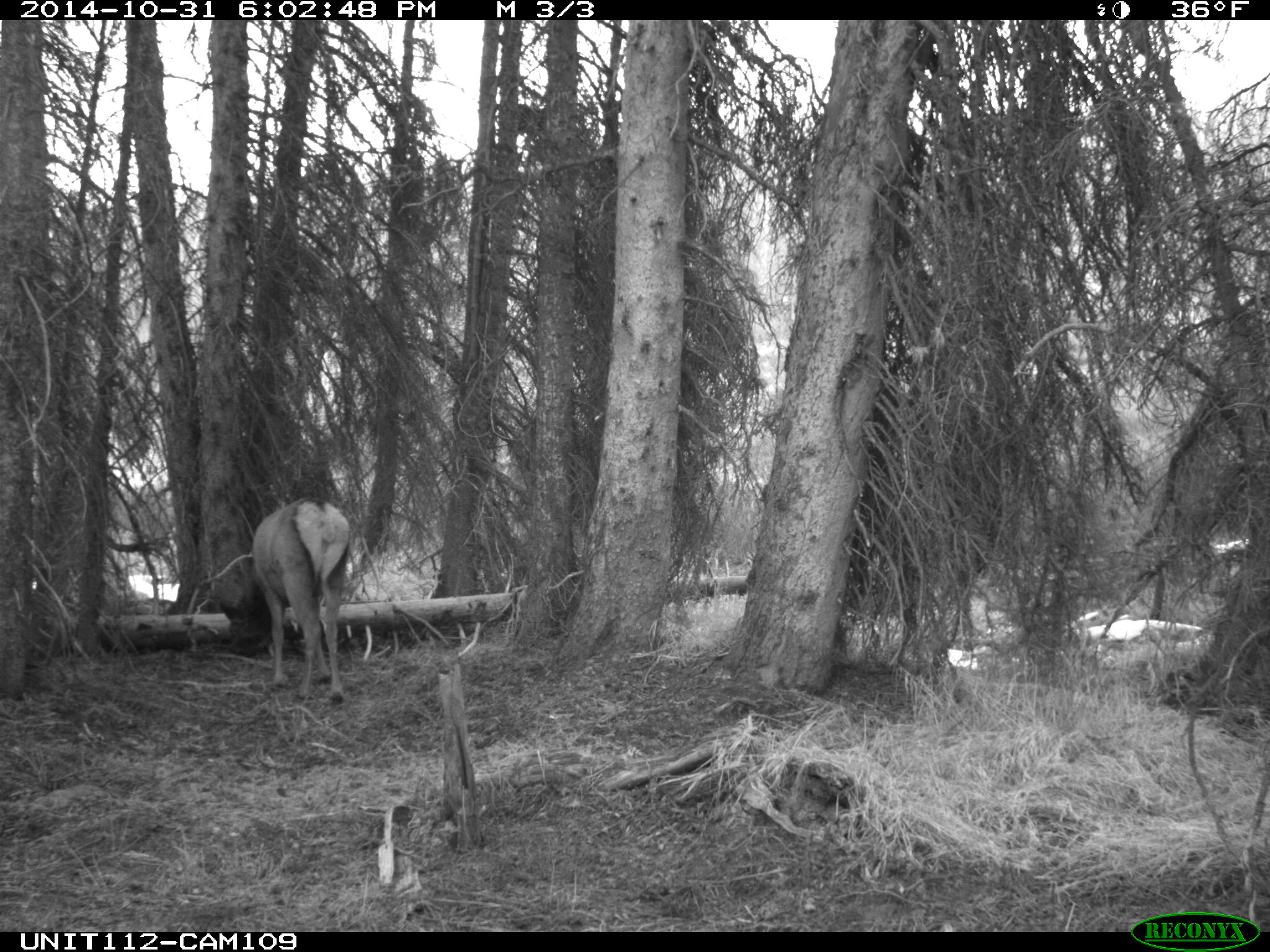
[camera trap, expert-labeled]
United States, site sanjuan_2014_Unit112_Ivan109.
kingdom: Animalia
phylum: Chordata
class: Mammalia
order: Artiodactyla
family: Cervidae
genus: Cervus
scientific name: Cervus elaphus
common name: red deer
Cervus elaphus (red deer).